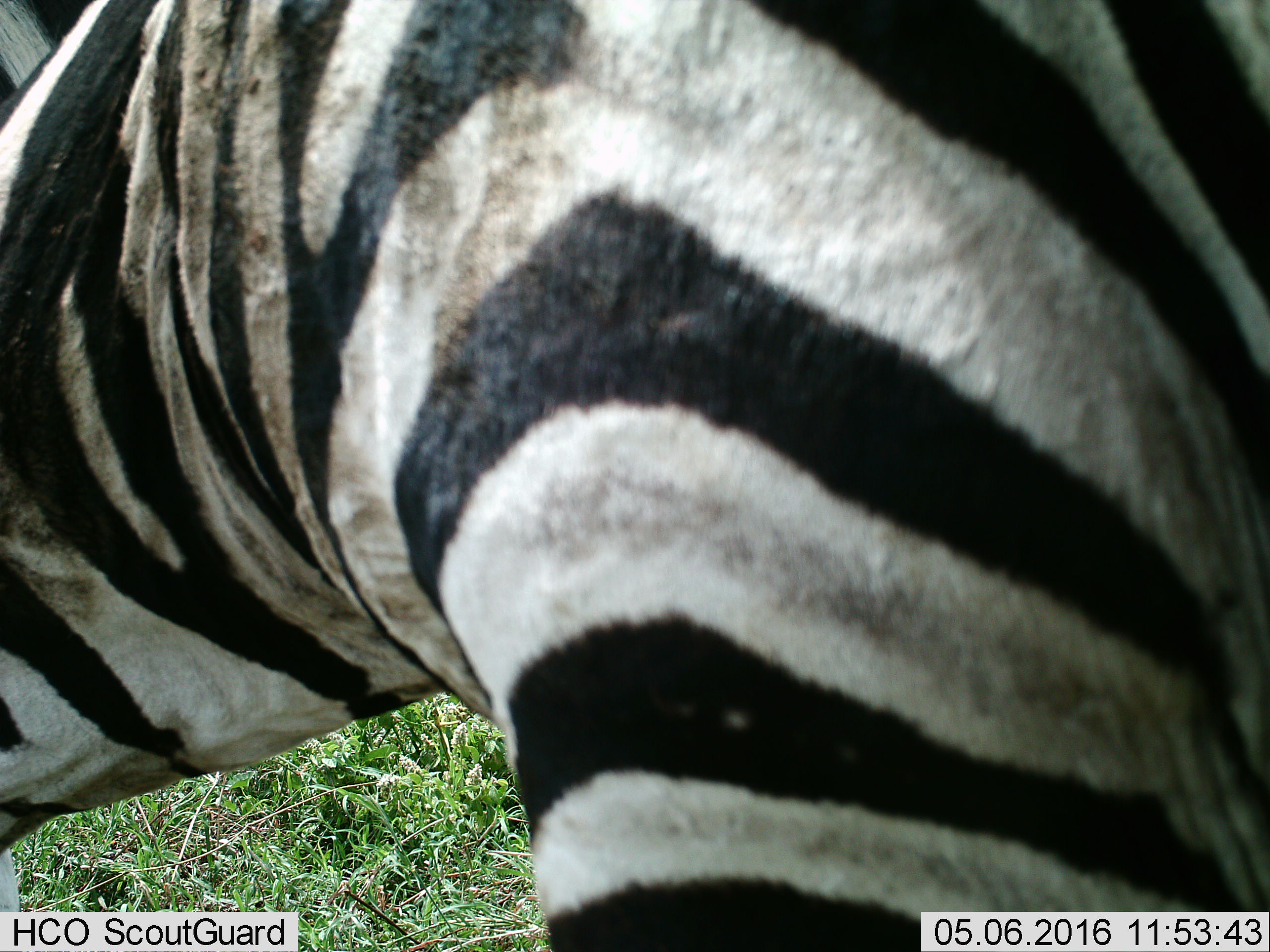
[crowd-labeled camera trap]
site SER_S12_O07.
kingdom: Animalia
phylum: Chordata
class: Mammalia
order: Perissodactyla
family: Equidae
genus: Equus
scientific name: Equus quagga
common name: plains zebra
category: zebraplains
Zebraplains (plains zebra) (Equus quagga), count 1. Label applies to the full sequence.